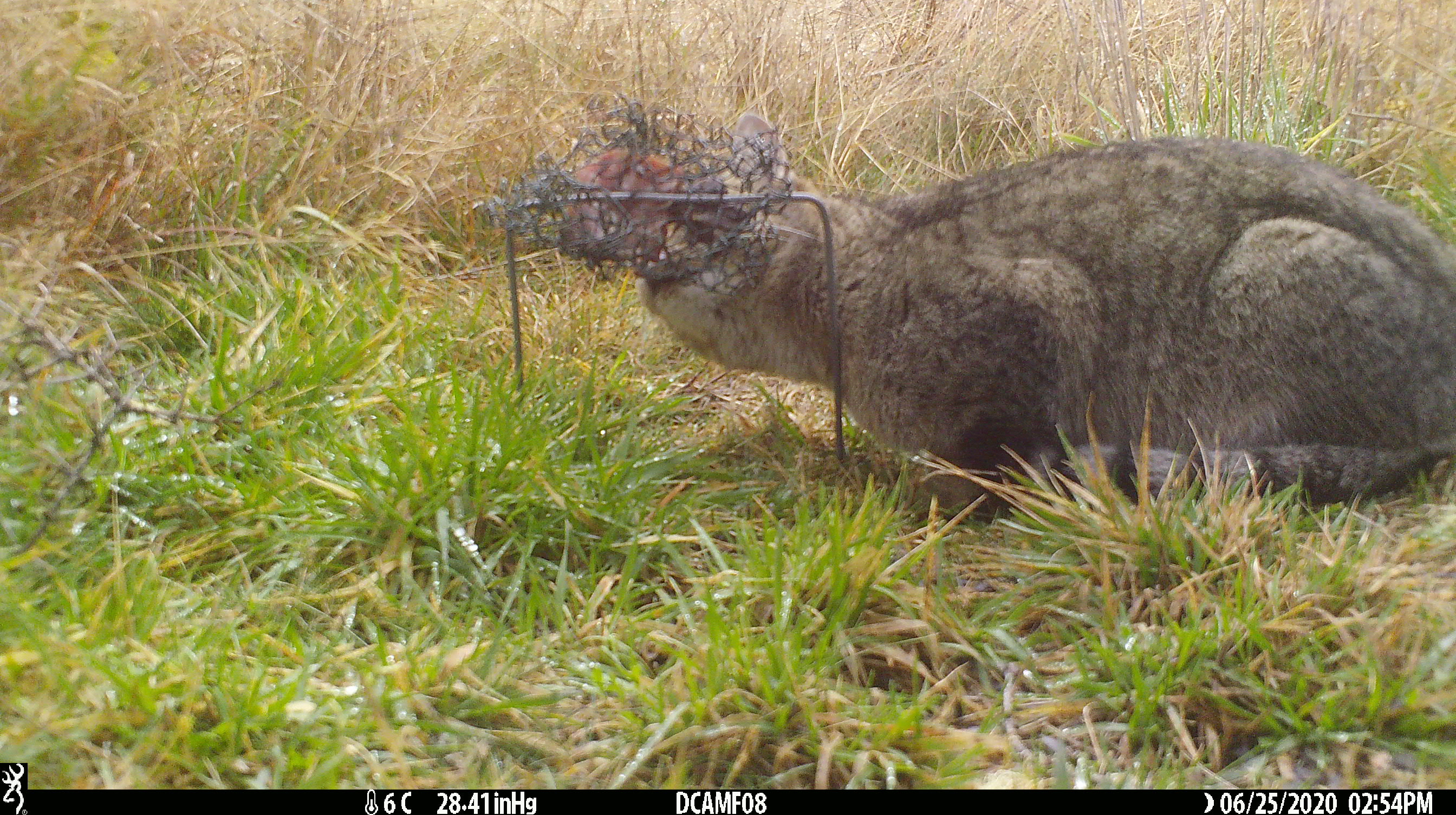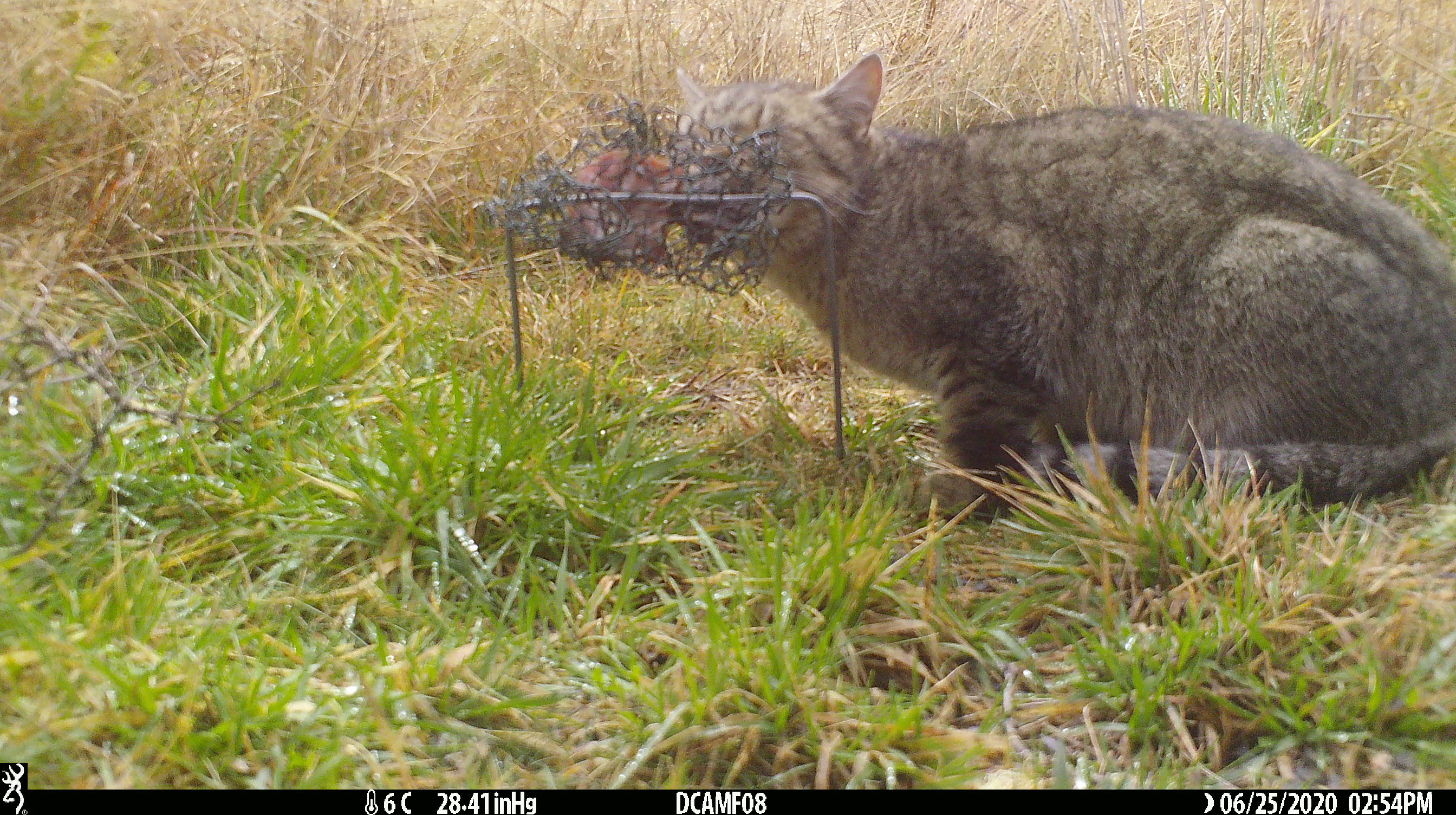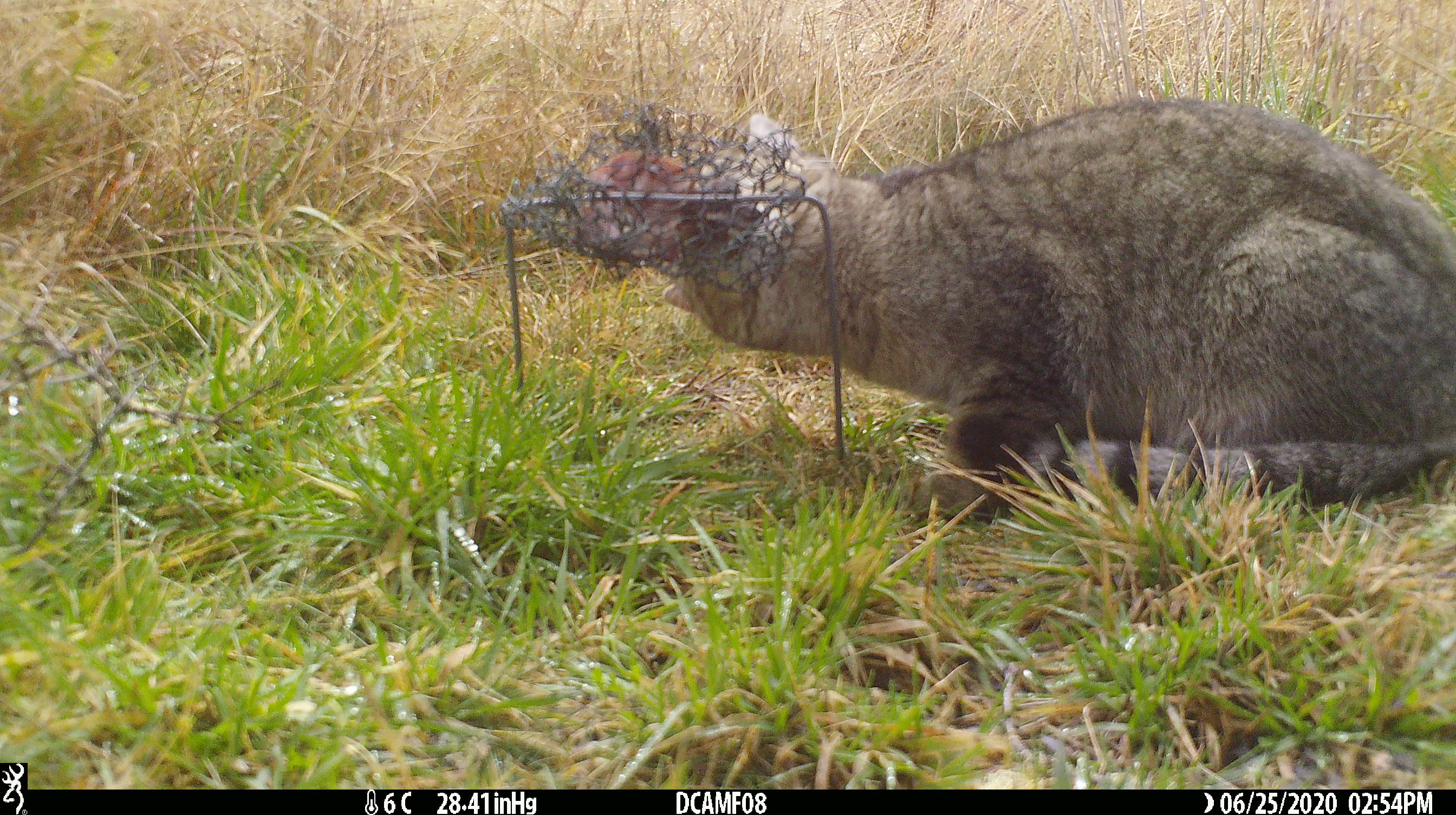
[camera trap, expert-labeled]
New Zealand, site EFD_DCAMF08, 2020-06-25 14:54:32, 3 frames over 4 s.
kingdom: Animalia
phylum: Chordata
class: Mammalia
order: Carnivora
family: Felidae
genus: Felis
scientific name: Felis catus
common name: domestic cat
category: cat